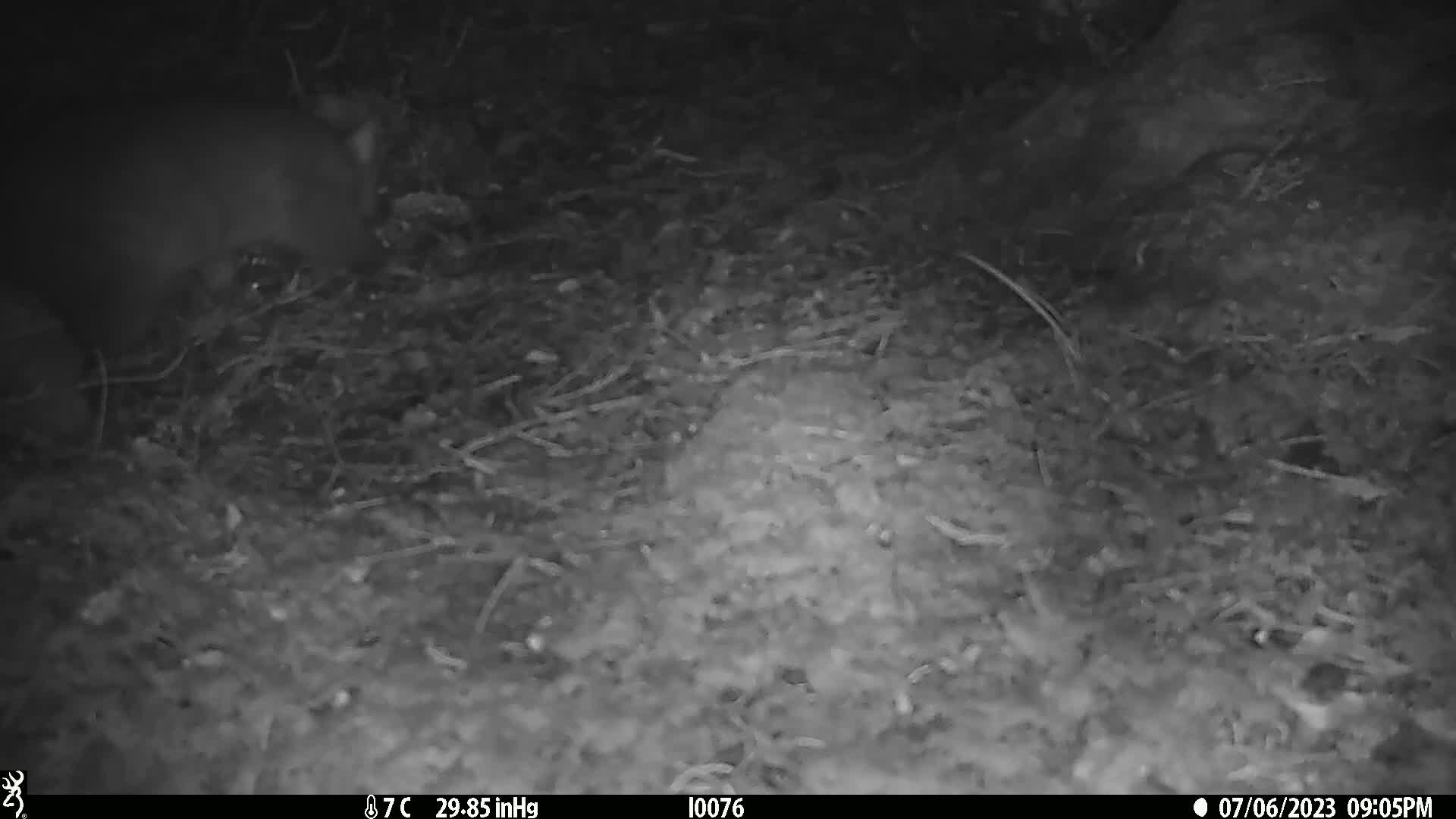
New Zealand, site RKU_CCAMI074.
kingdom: Animalia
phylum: Chordata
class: Mammalia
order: Diprotodontia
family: Phalangeridae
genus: Trichosurus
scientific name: Trichosurus vulpecula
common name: common brushtail possum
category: possum